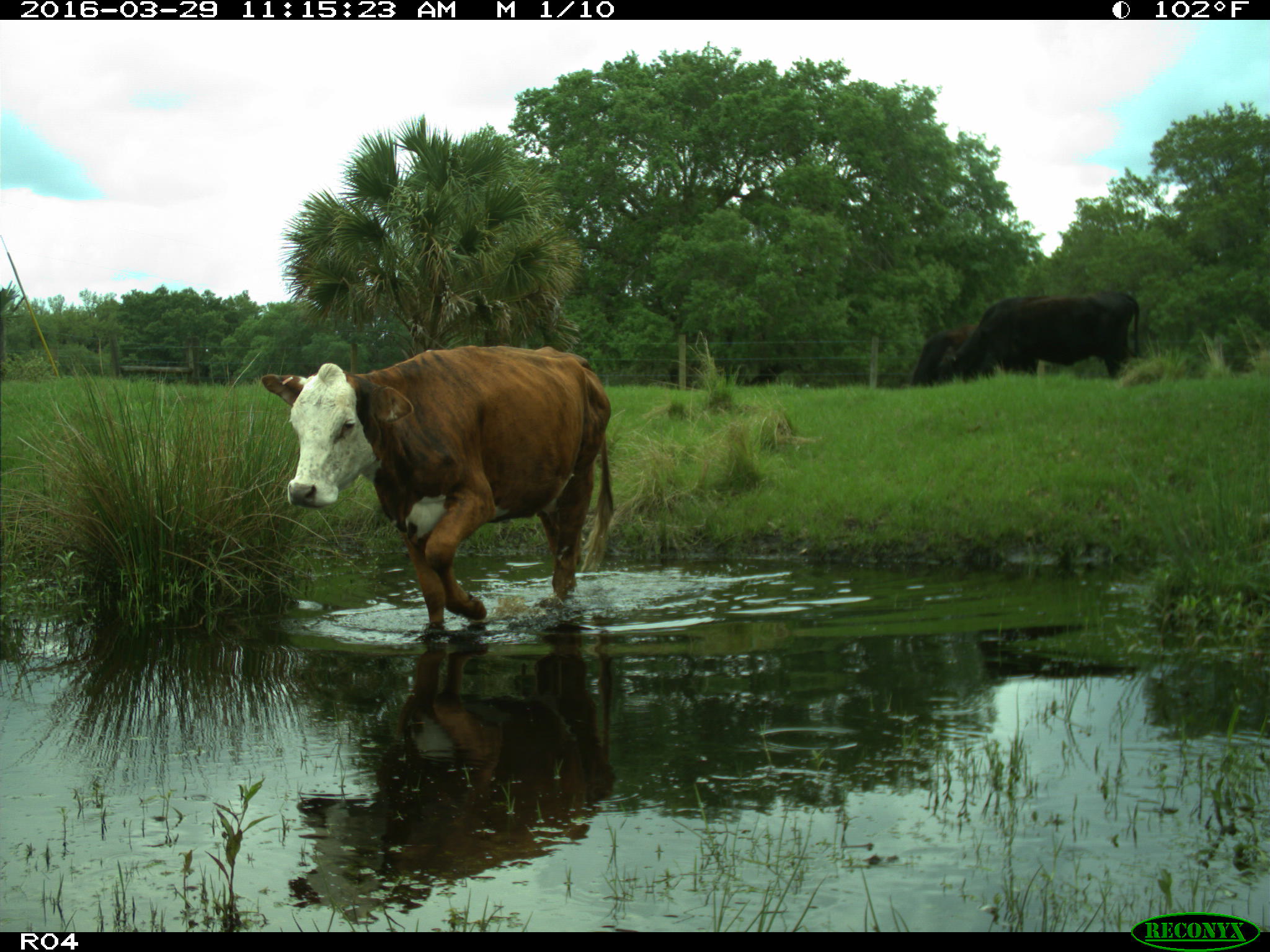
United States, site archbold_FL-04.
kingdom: Animalia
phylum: Chordata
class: Mammalia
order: Artiodactyla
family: Bovidae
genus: Bos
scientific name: Bos taurus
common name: domestic cow